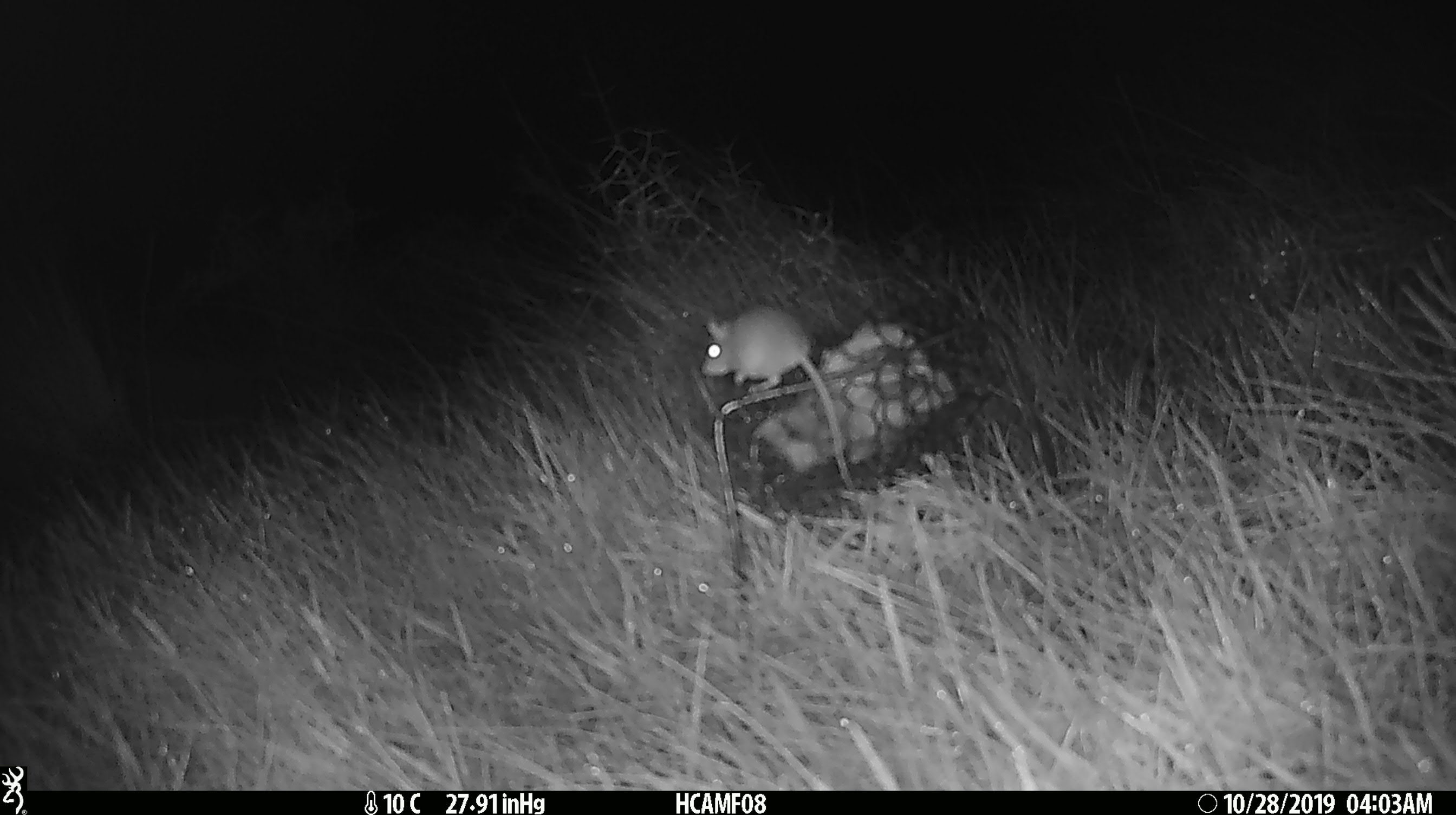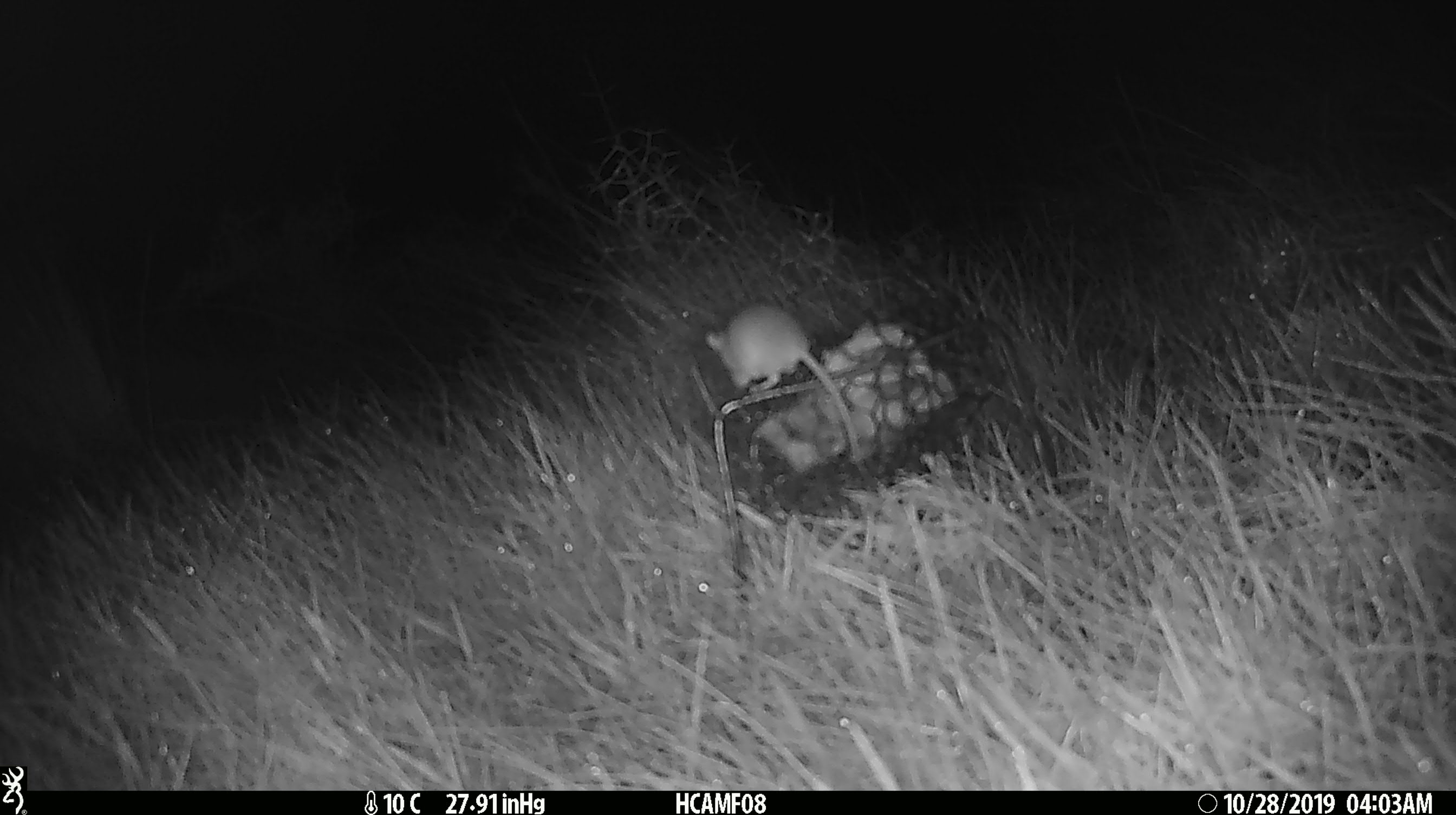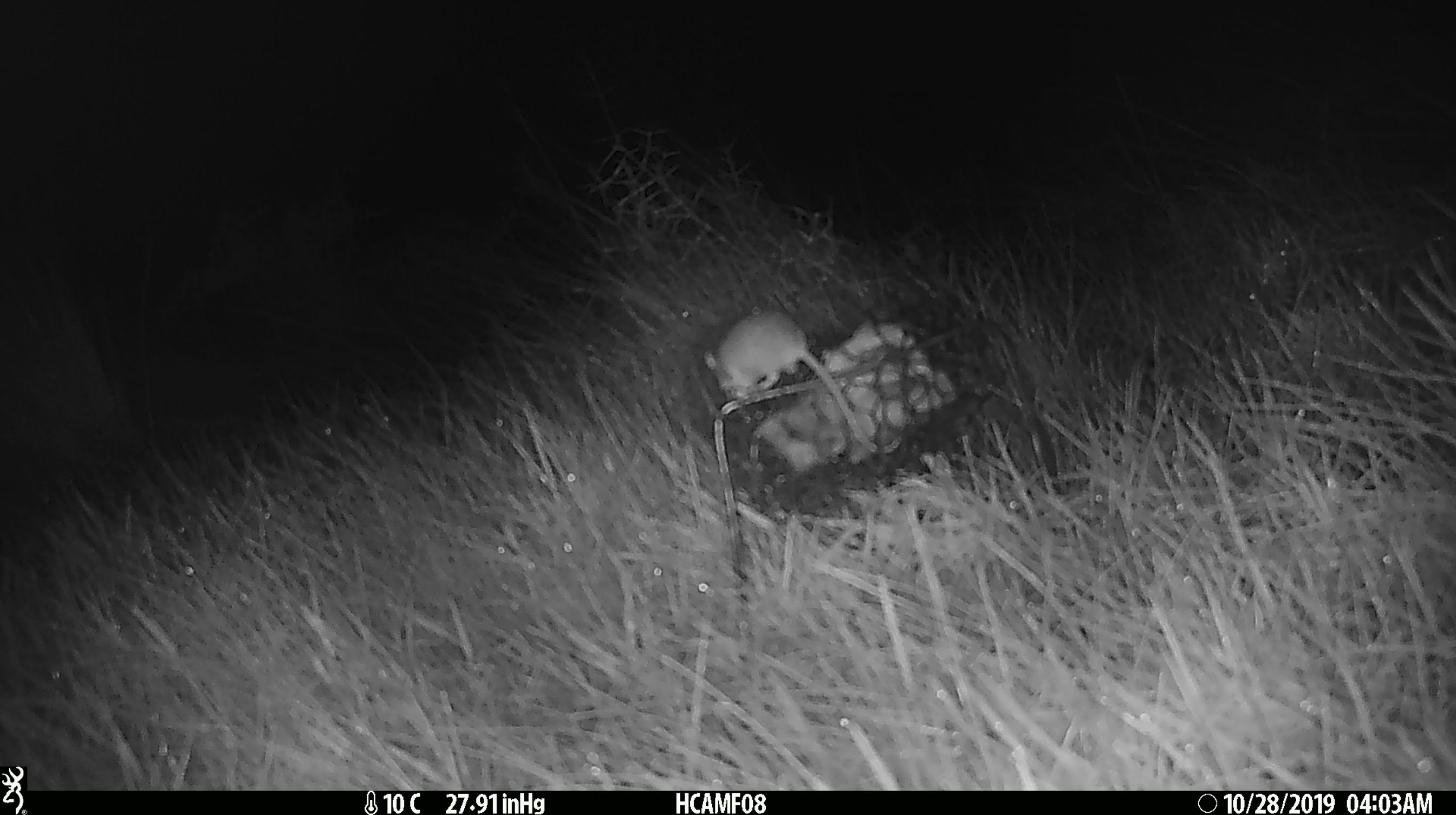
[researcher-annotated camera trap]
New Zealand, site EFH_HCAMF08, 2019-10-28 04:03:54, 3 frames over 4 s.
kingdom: Animalia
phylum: Chordata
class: Mammalia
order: Rodentia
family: Muridae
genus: Mus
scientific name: Mus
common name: mouse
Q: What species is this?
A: Mouse (Mus).